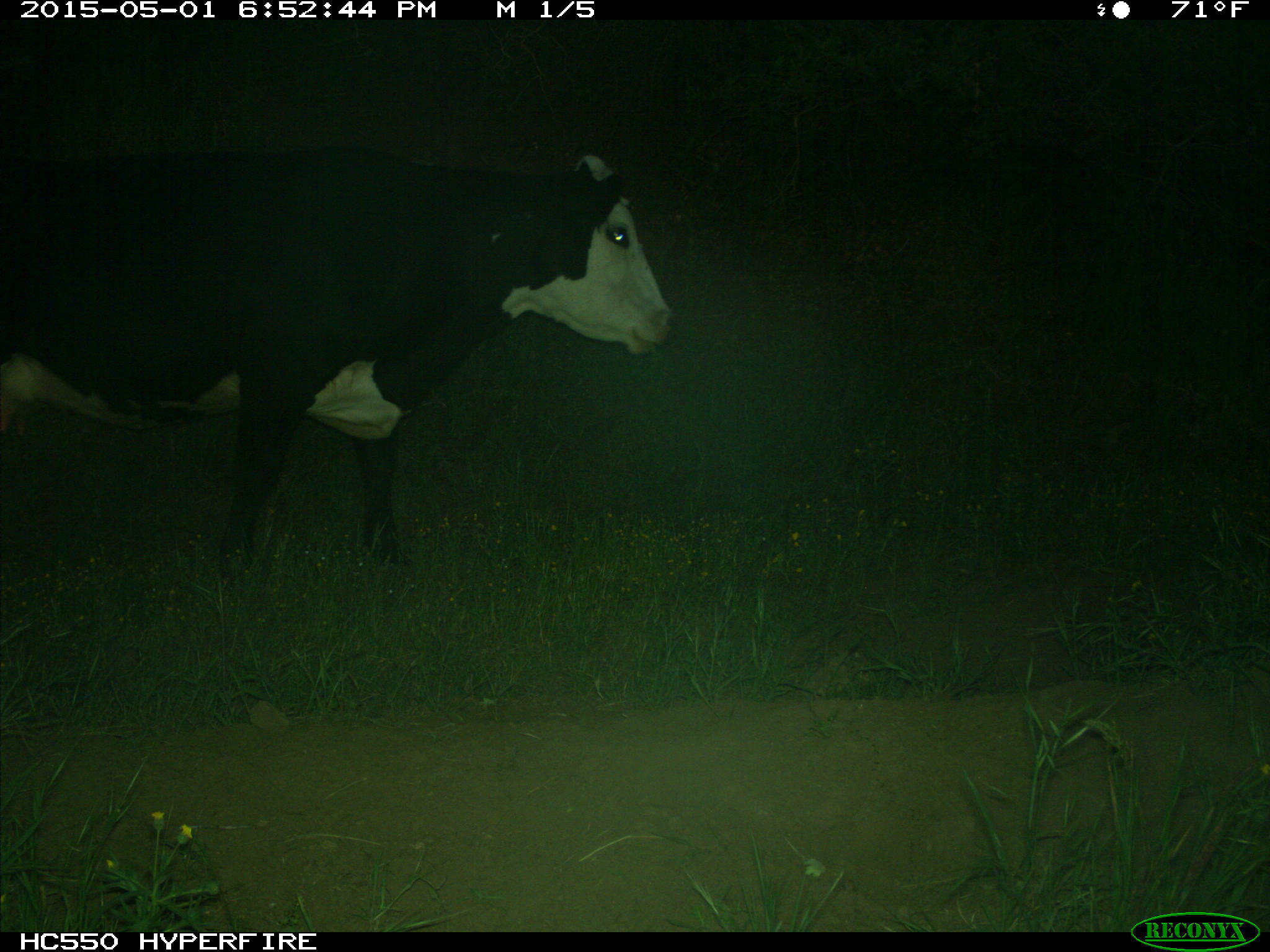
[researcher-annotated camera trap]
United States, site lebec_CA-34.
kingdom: Animalia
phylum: Chordata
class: Mammalia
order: Artiodactyla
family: Bovidae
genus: Bos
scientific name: Bos taurus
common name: domestic cow